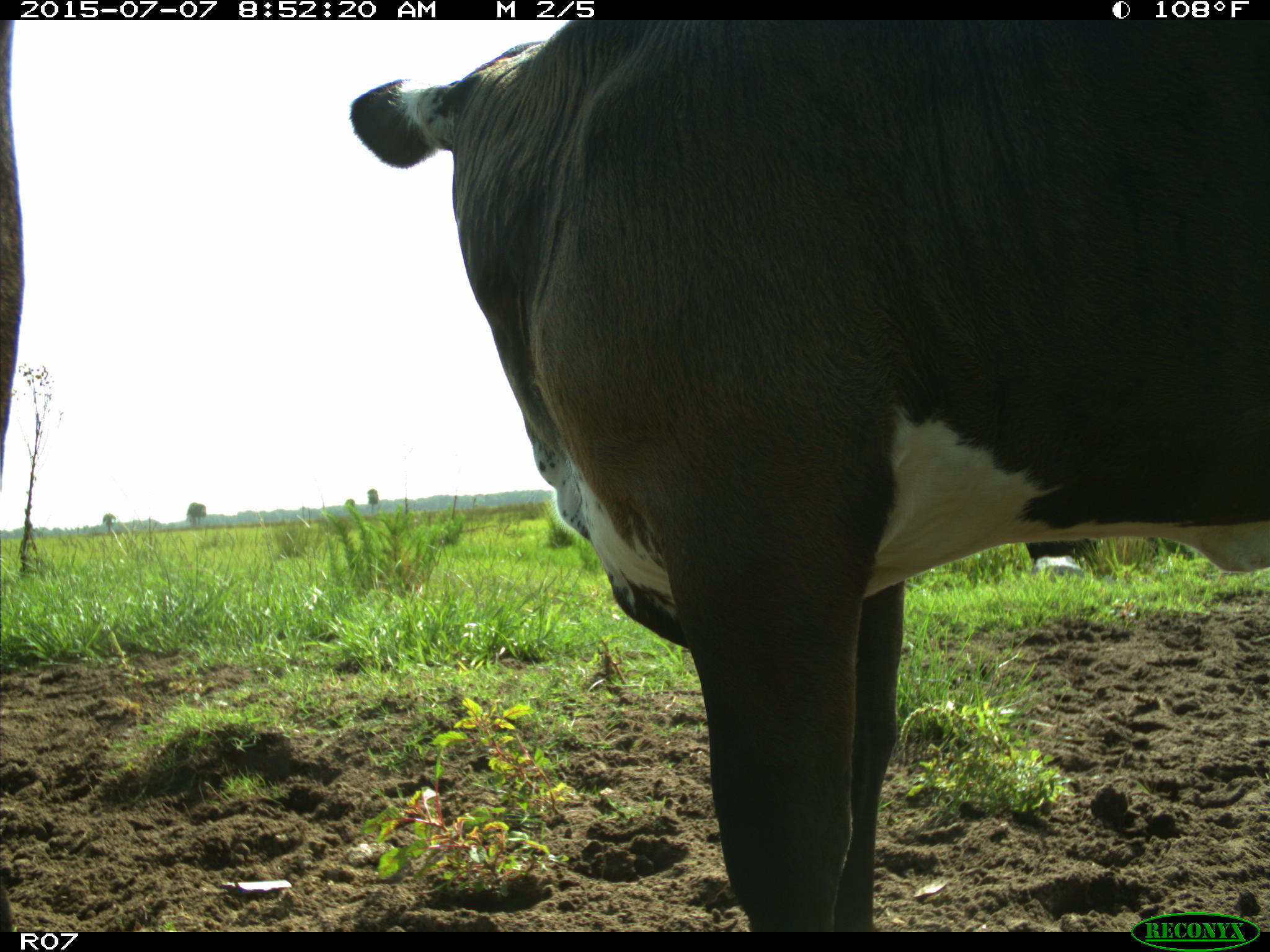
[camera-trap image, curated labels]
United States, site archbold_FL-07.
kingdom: Animalia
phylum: Chordata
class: Mammalia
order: Artiodactyla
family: Bovidae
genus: Bos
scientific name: Bos taurus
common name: domestic cow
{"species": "Bos taurus (domestic cow)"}